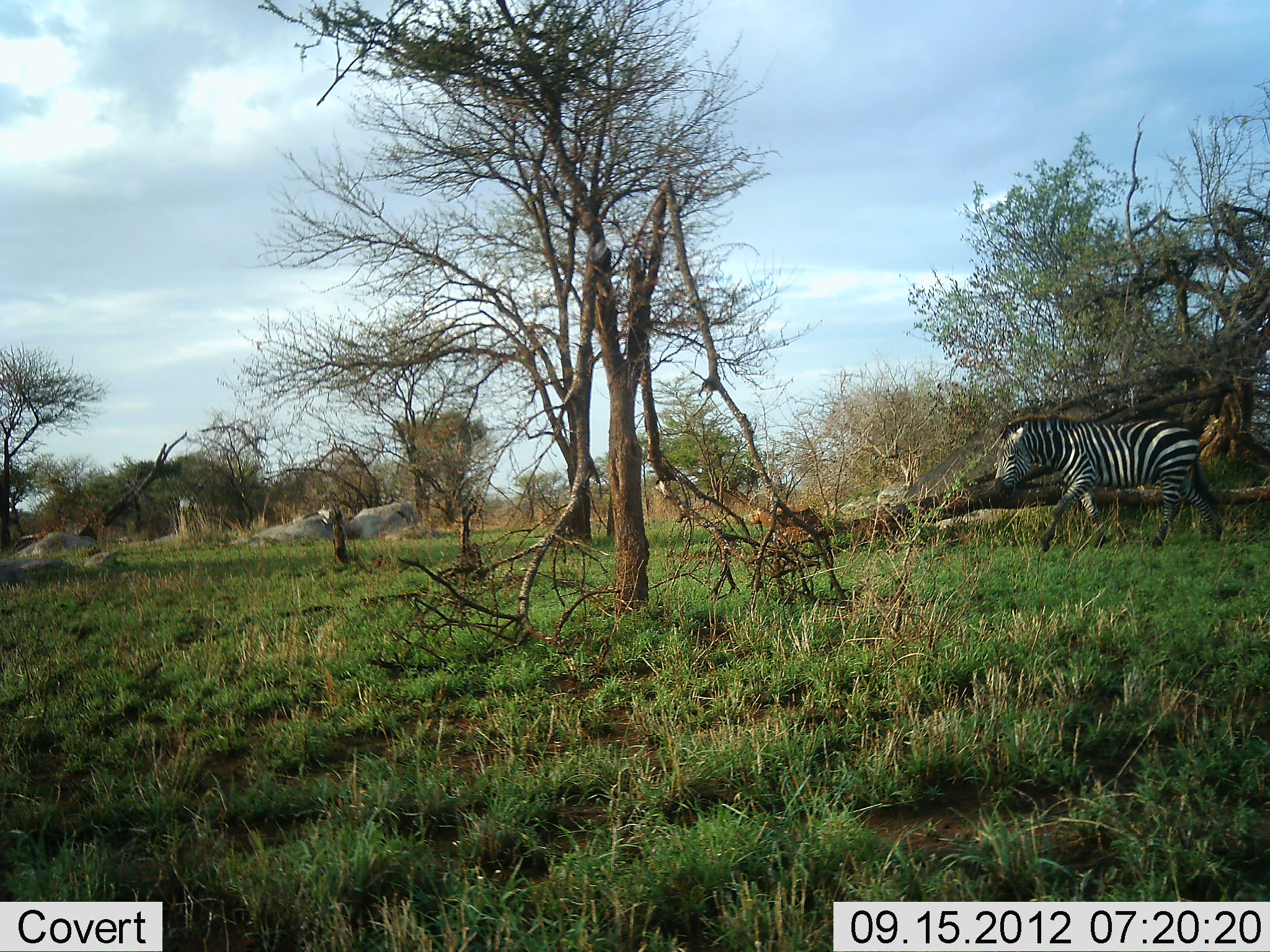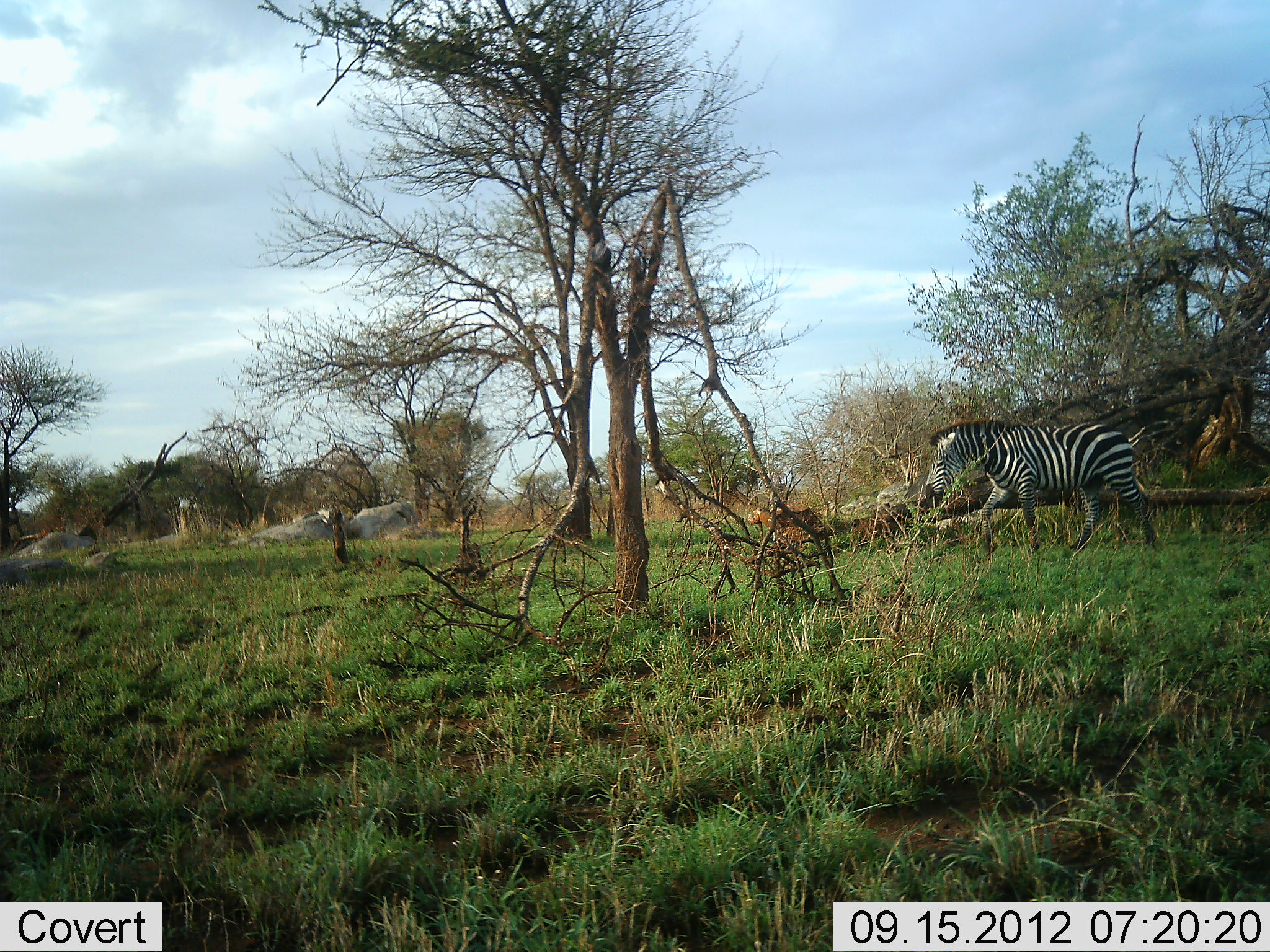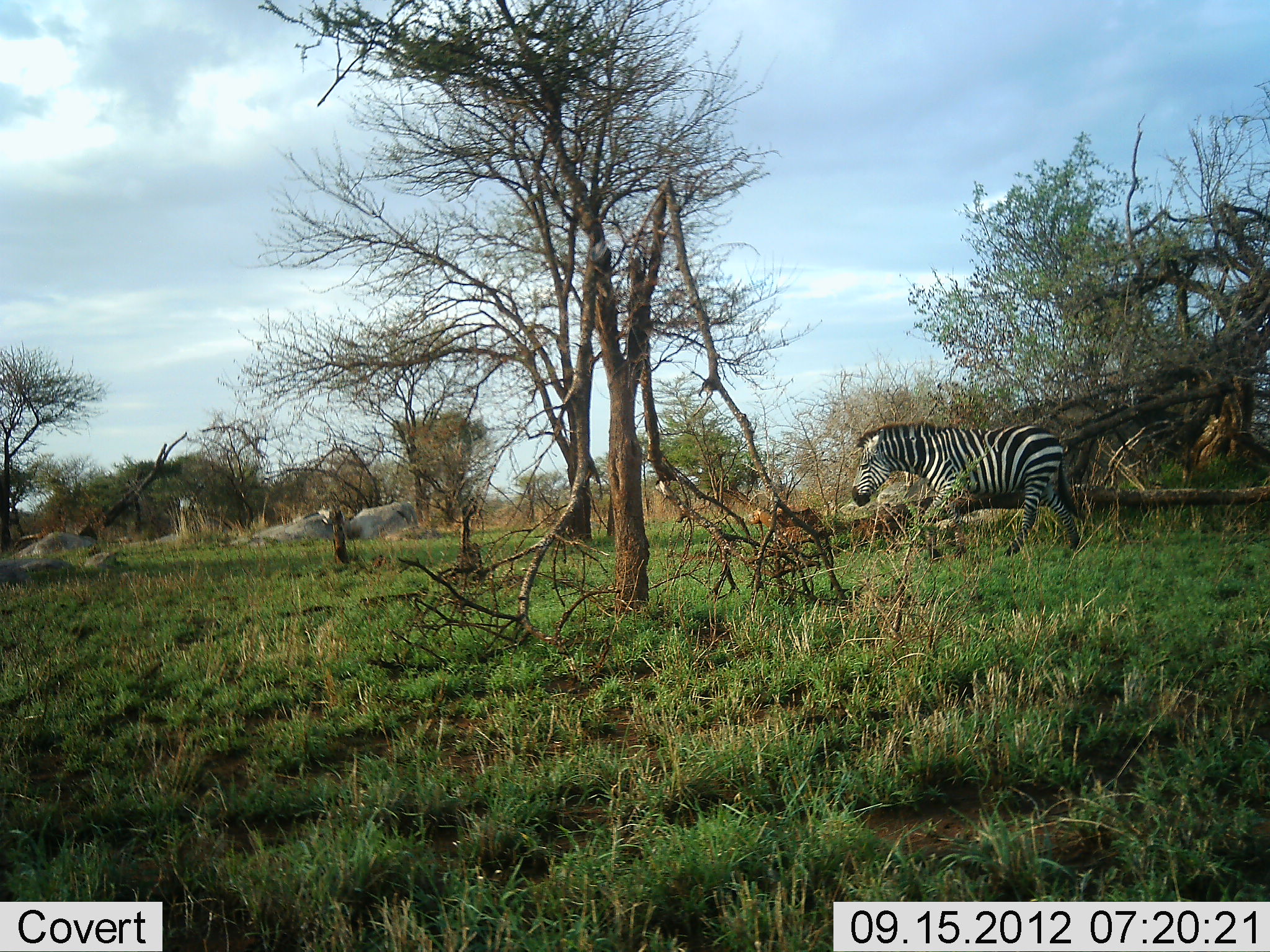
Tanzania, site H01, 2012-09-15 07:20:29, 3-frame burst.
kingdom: Animalia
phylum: Chordata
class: Mammalia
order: Perissodactyla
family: Equidae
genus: Equus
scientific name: Equus quagga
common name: plains zebra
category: zebra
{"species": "zebra (plains zebra) (Equus quagga)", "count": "1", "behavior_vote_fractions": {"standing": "0%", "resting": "0%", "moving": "100%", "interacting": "0%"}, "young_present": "0%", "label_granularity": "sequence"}